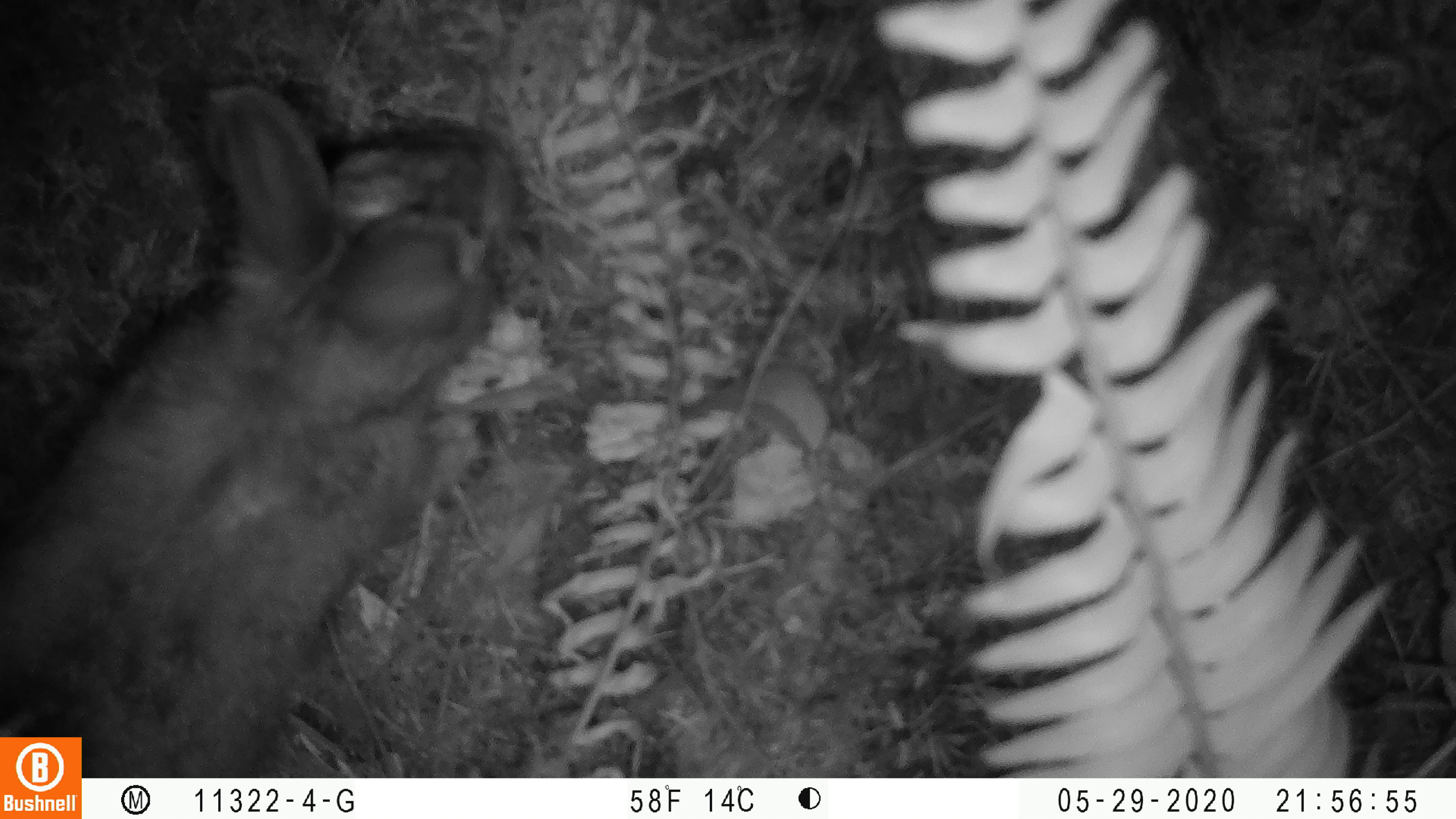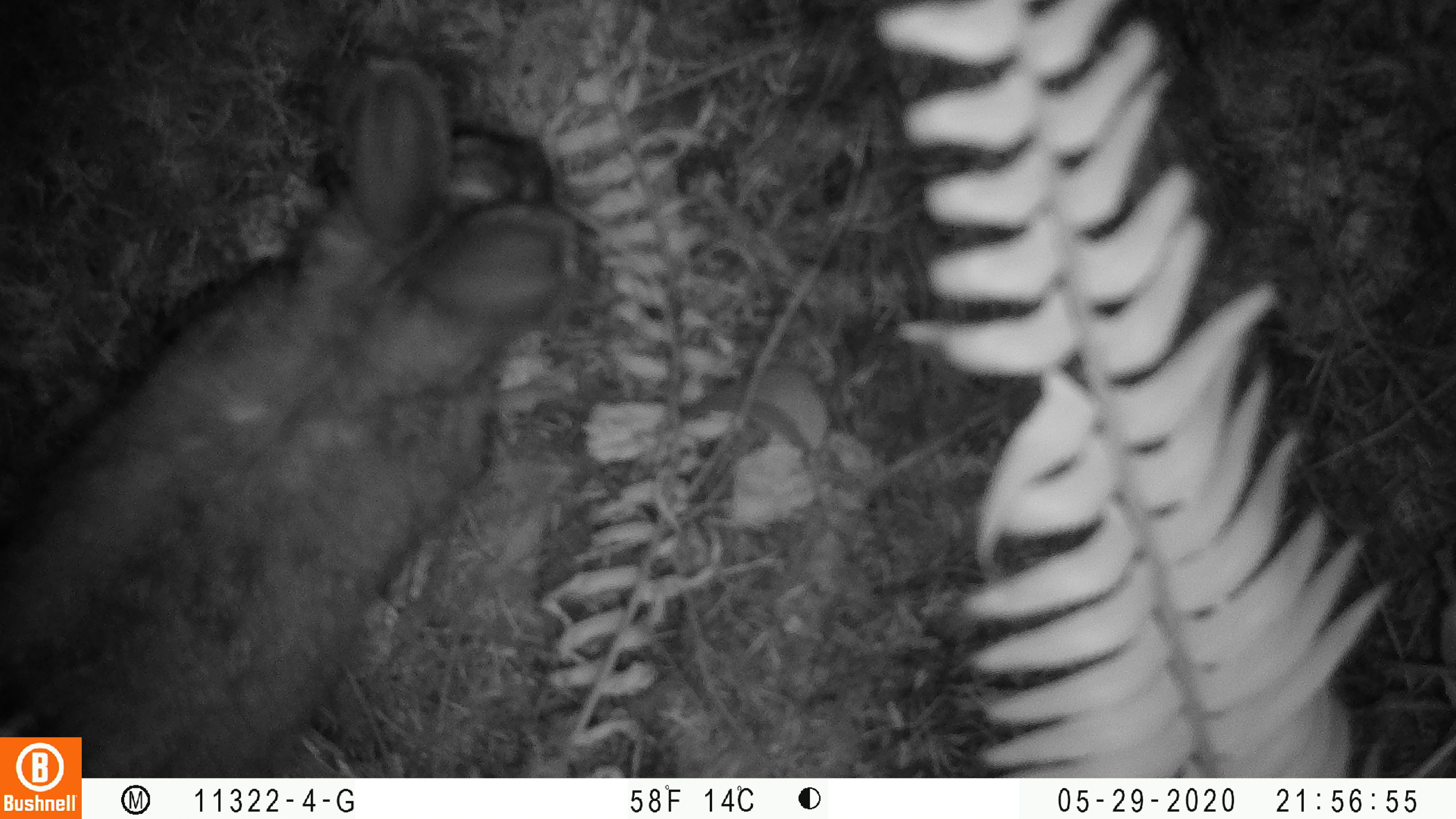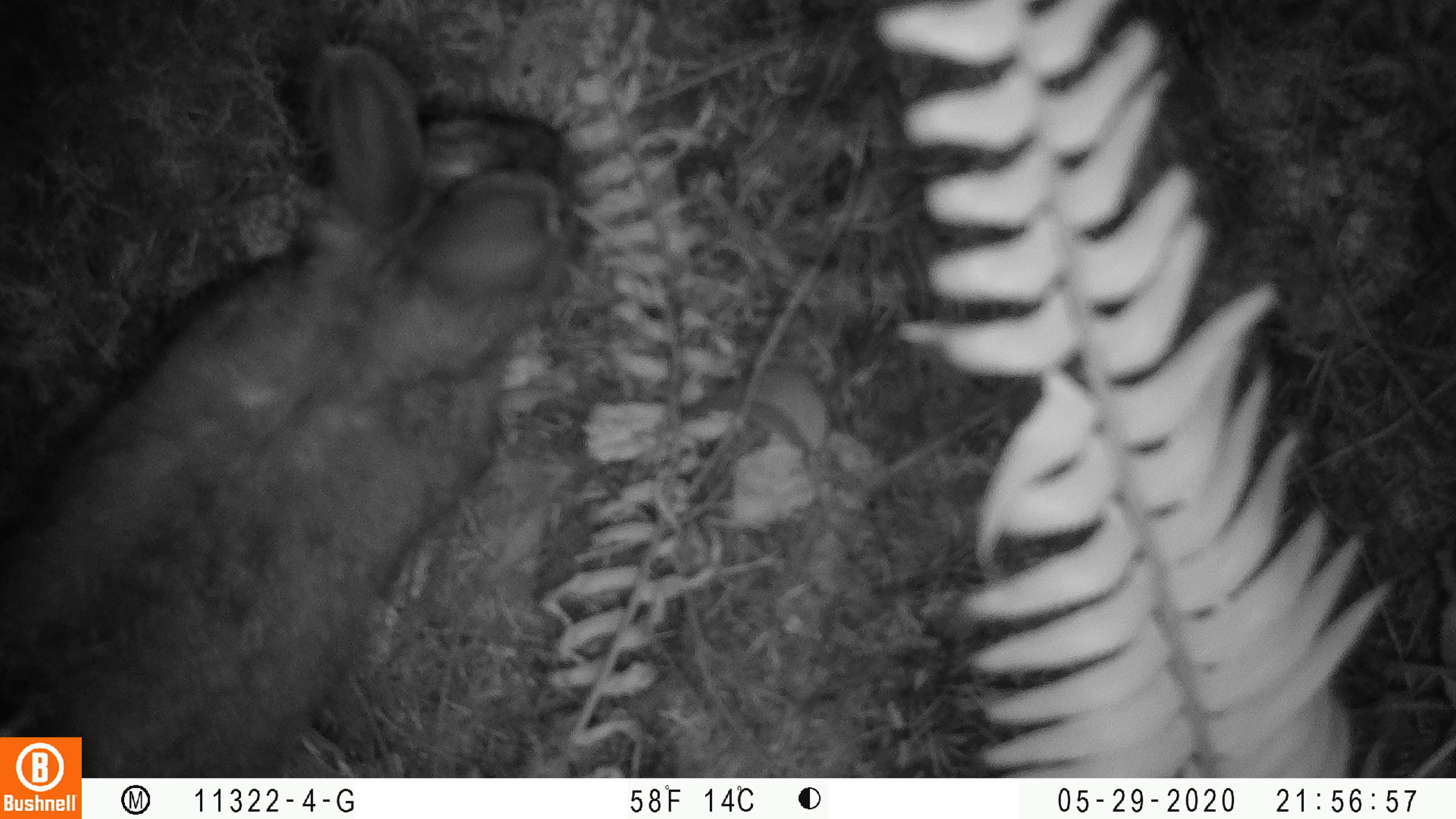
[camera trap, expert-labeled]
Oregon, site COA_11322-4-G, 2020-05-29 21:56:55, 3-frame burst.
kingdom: Animalia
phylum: Chordata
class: Mammalia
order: Lagomorpha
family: Leporidae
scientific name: Leporidae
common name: hares and rabbits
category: leporidae family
Leporidae family (hares and rabbits) (Leporidae).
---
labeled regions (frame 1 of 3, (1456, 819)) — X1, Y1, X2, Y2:
leporidae family: 1, 83, 523, 728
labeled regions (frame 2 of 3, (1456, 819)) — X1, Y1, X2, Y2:
leporidae family: 2, 50, 591, 730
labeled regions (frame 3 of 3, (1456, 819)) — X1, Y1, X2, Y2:
leporidae family: 1, 39, 597, 728